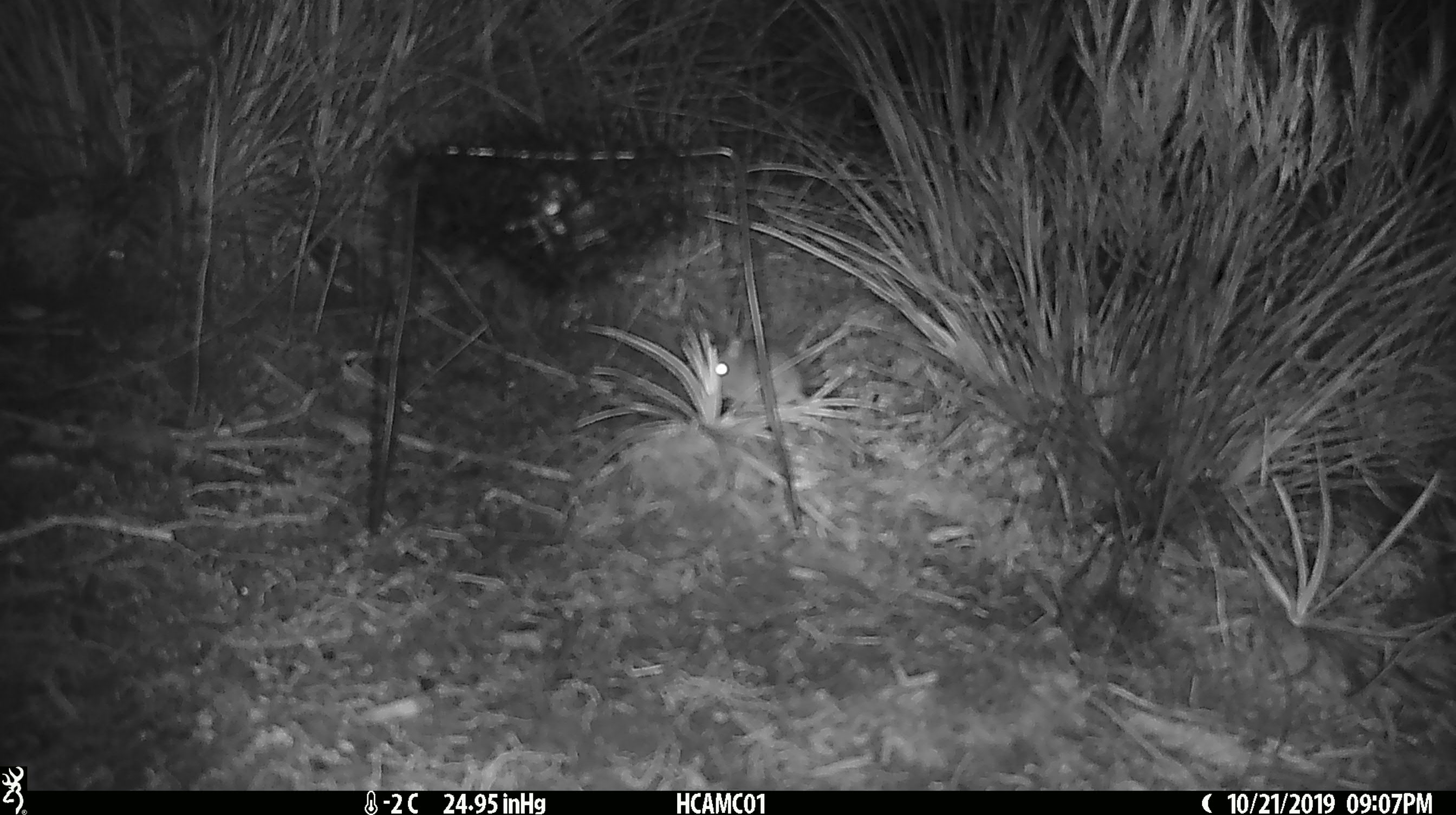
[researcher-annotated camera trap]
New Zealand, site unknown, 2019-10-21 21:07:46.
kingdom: Animalia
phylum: Chordata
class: Mammalia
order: Rodentia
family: Muridae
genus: Mus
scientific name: Mus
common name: mouse